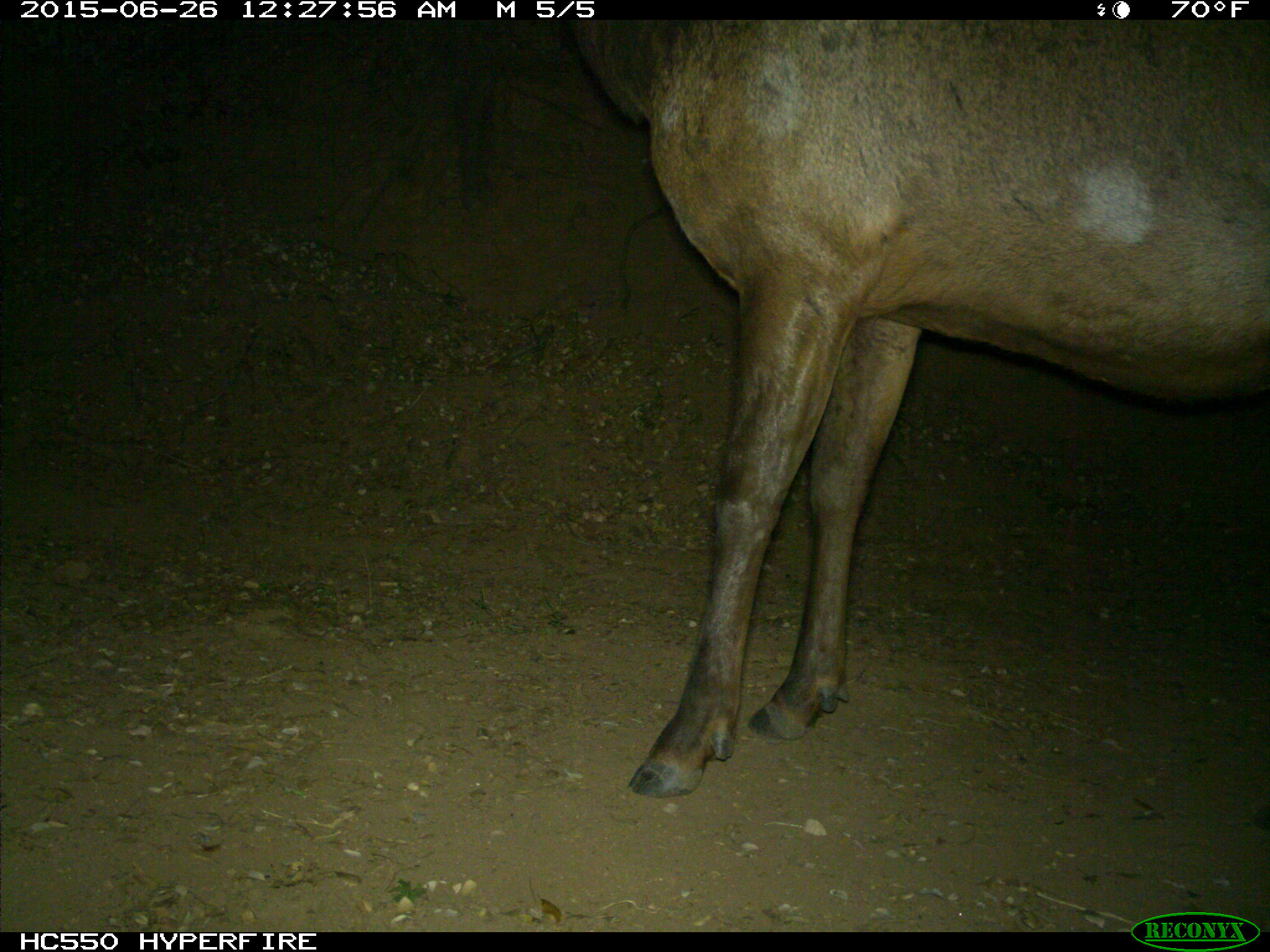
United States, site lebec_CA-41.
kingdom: Animalia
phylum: Chordata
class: Mammalia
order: Artiodactyla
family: Cervidae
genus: Cervus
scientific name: Cervus canadensis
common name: elk